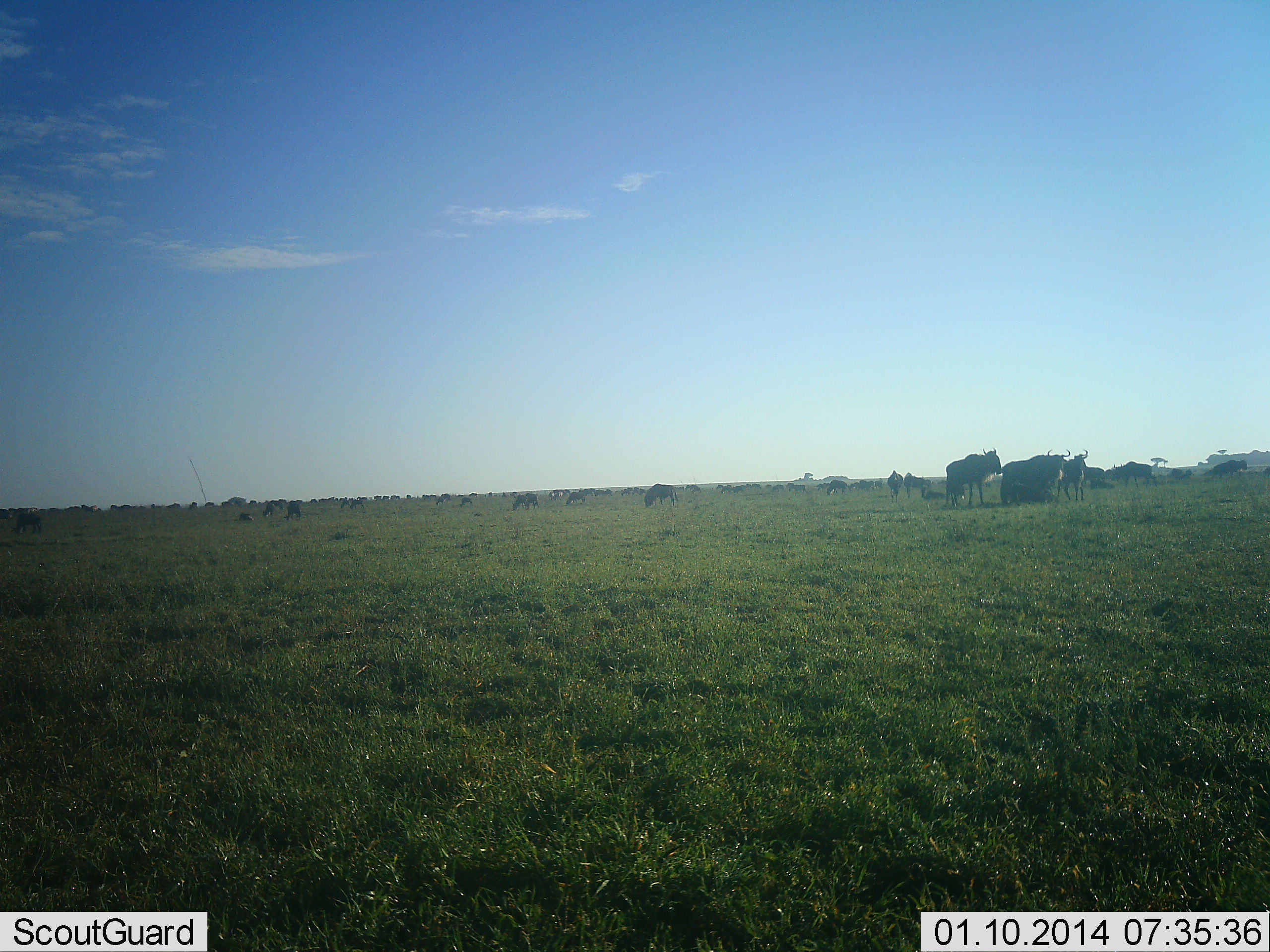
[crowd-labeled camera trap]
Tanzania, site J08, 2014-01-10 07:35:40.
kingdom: Animalia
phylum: Chordata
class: Mammalia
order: Artiodactyla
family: Bovidae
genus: Connochaetes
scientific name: Connochaetes taurinus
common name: blue wildebeest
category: wildebeest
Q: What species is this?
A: Wildebeest (blue wildebeest) (Connochaetes taurinus).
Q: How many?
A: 11-50.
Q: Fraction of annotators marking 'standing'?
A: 60%.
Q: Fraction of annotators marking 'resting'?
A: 20%.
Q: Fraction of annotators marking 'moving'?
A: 30%.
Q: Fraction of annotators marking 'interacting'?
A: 20%.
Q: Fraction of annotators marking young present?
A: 10%.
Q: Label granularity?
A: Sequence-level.